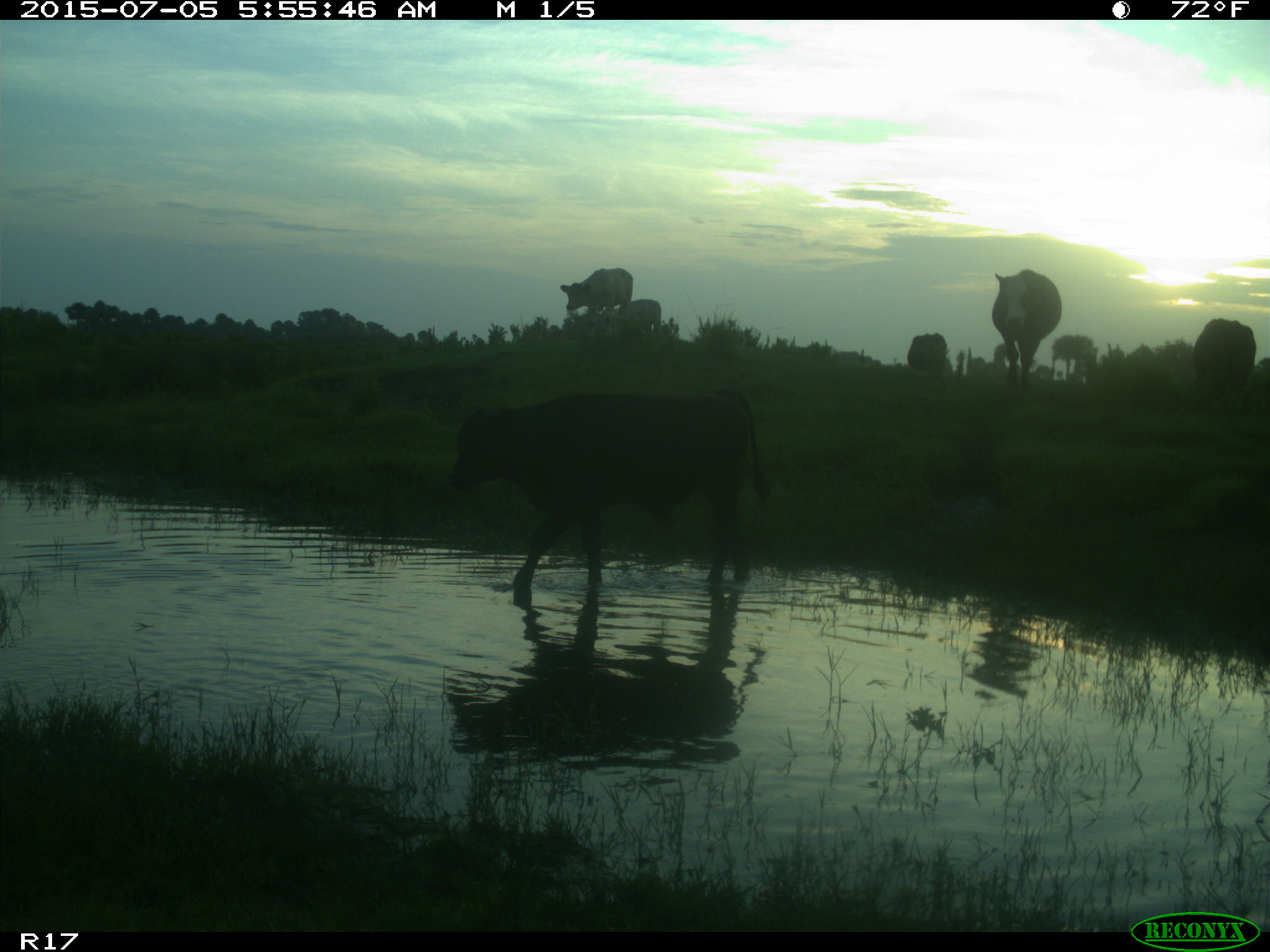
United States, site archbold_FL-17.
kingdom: Animalia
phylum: Chordata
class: Mammalia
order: Artiodactyla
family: Bovidae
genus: Bos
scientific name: Bos taurus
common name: domestic cow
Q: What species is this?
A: Bos taurus (domestic cow).